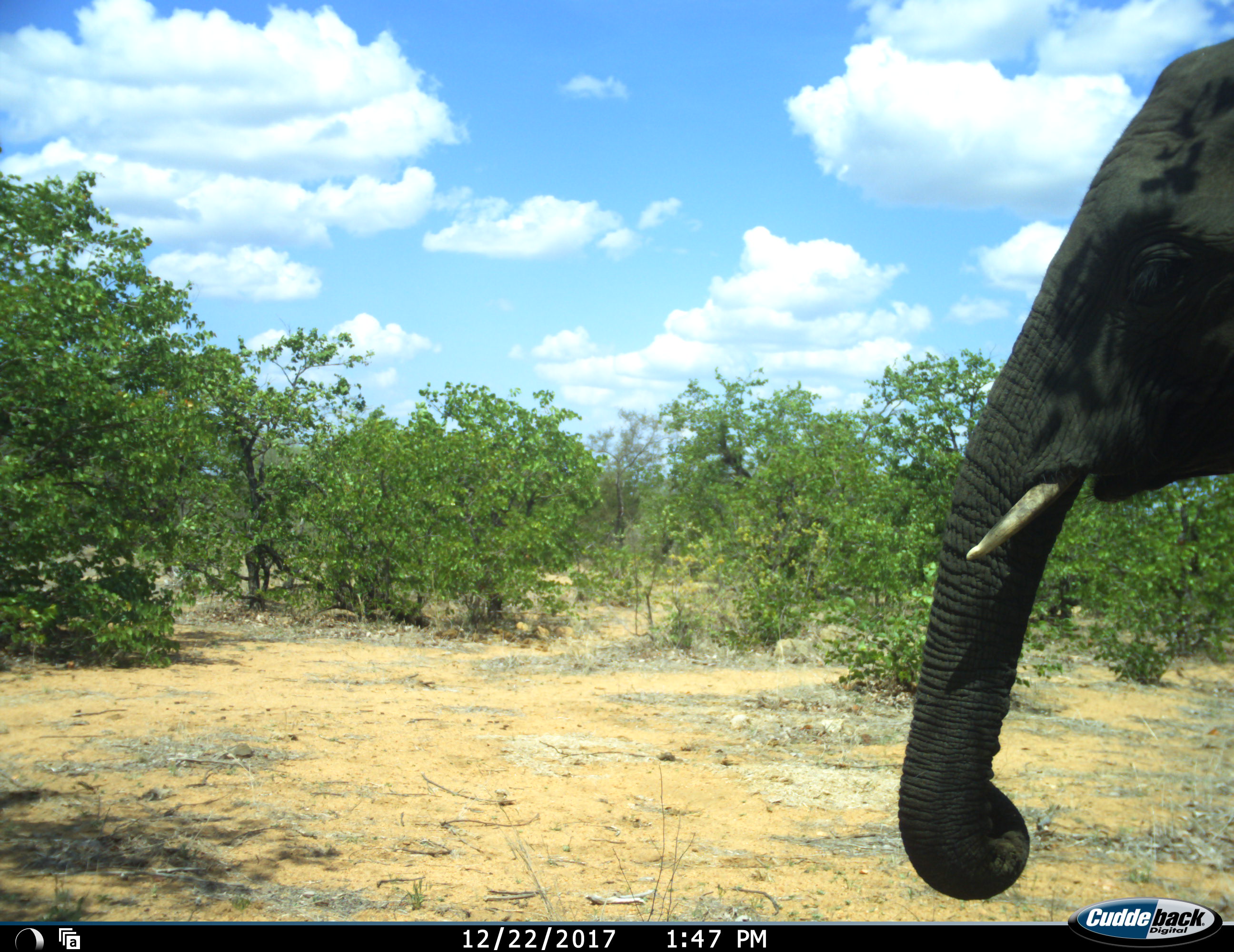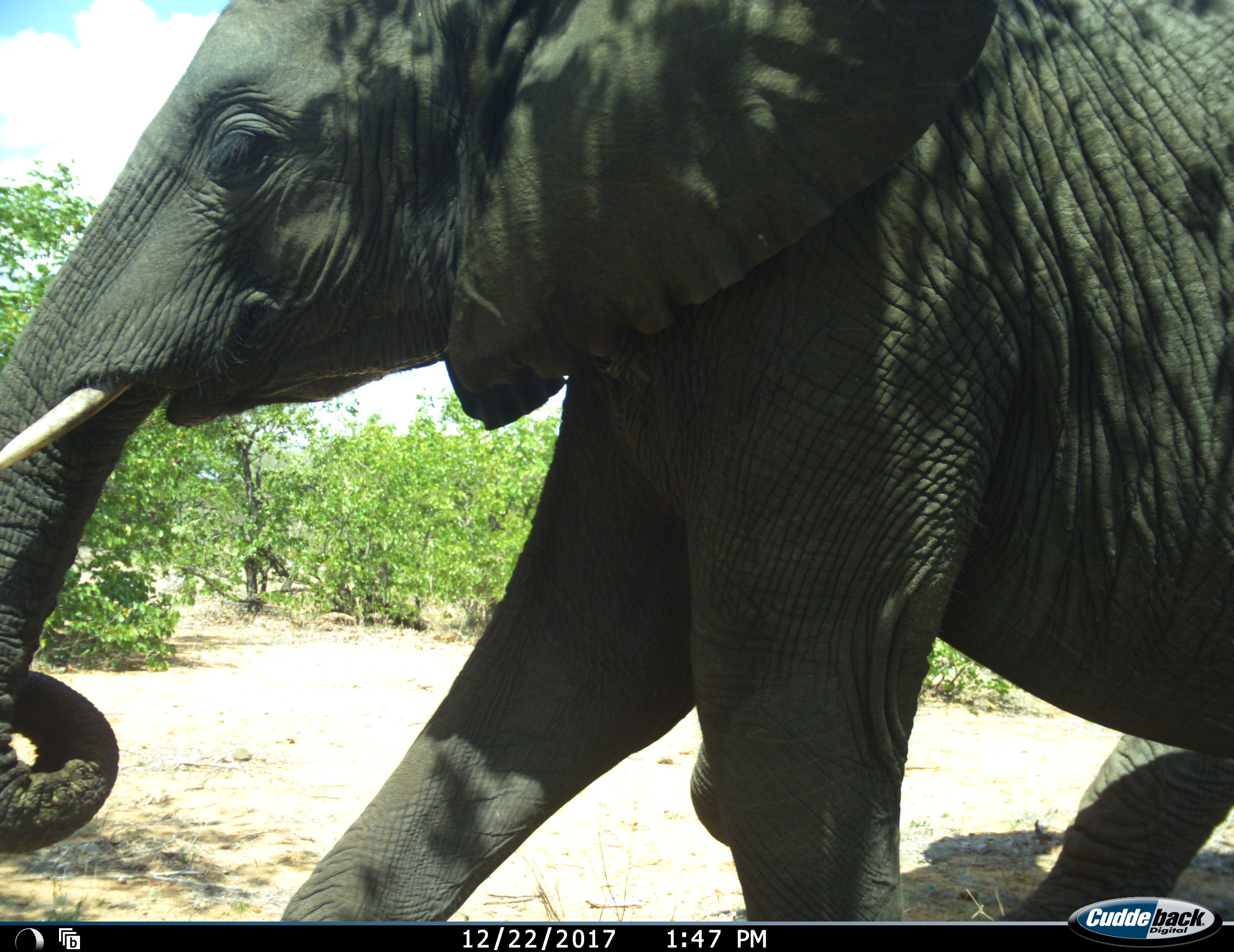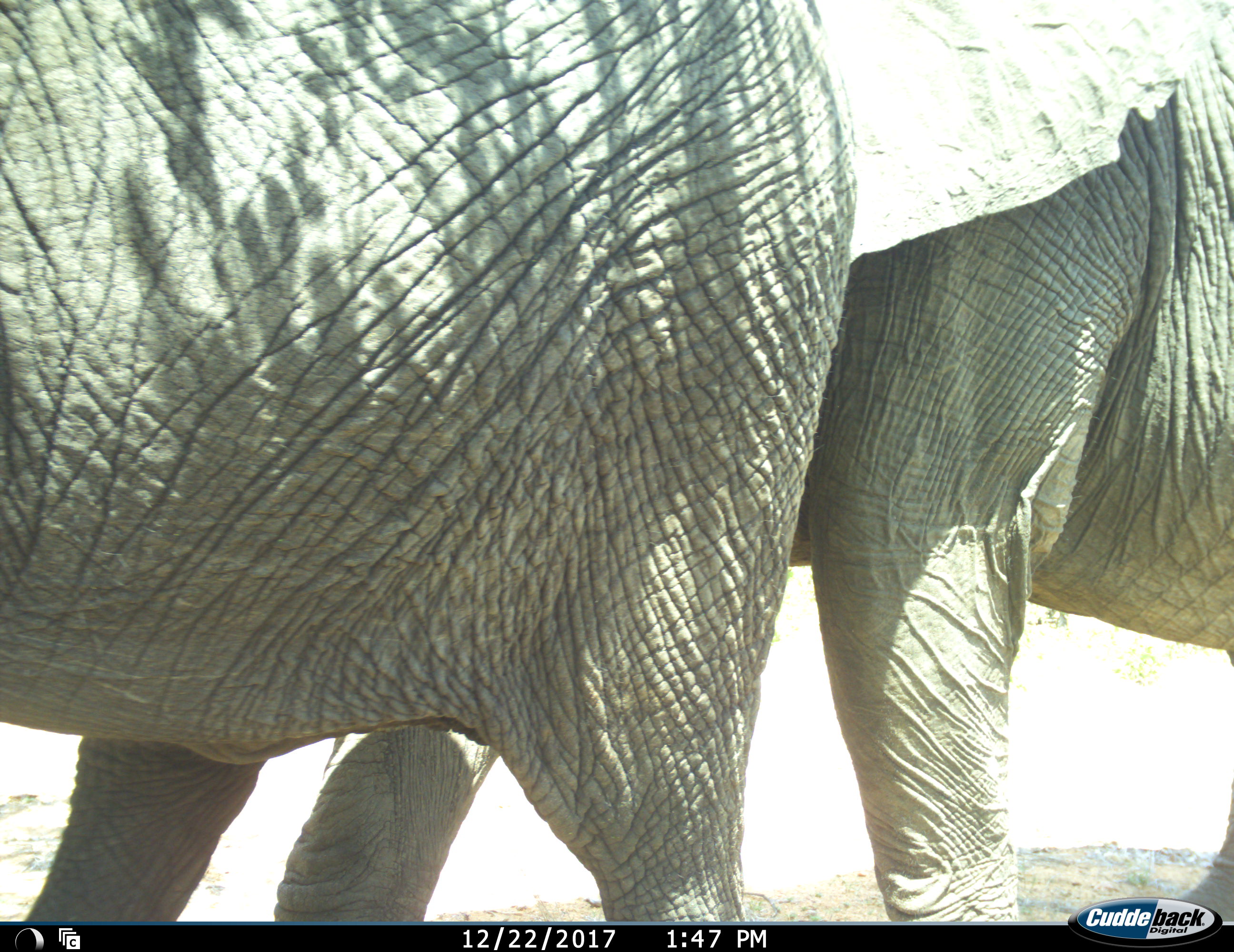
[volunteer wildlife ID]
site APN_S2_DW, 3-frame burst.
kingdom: Animalia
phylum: Chordata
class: Mammalia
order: Proboscidea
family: Elephantidae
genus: Loxodonta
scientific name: Loxodonta africana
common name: african bush elephant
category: elephant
Elephant (african bush elephant) (Loxodonta africana), count 2. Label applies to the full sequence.